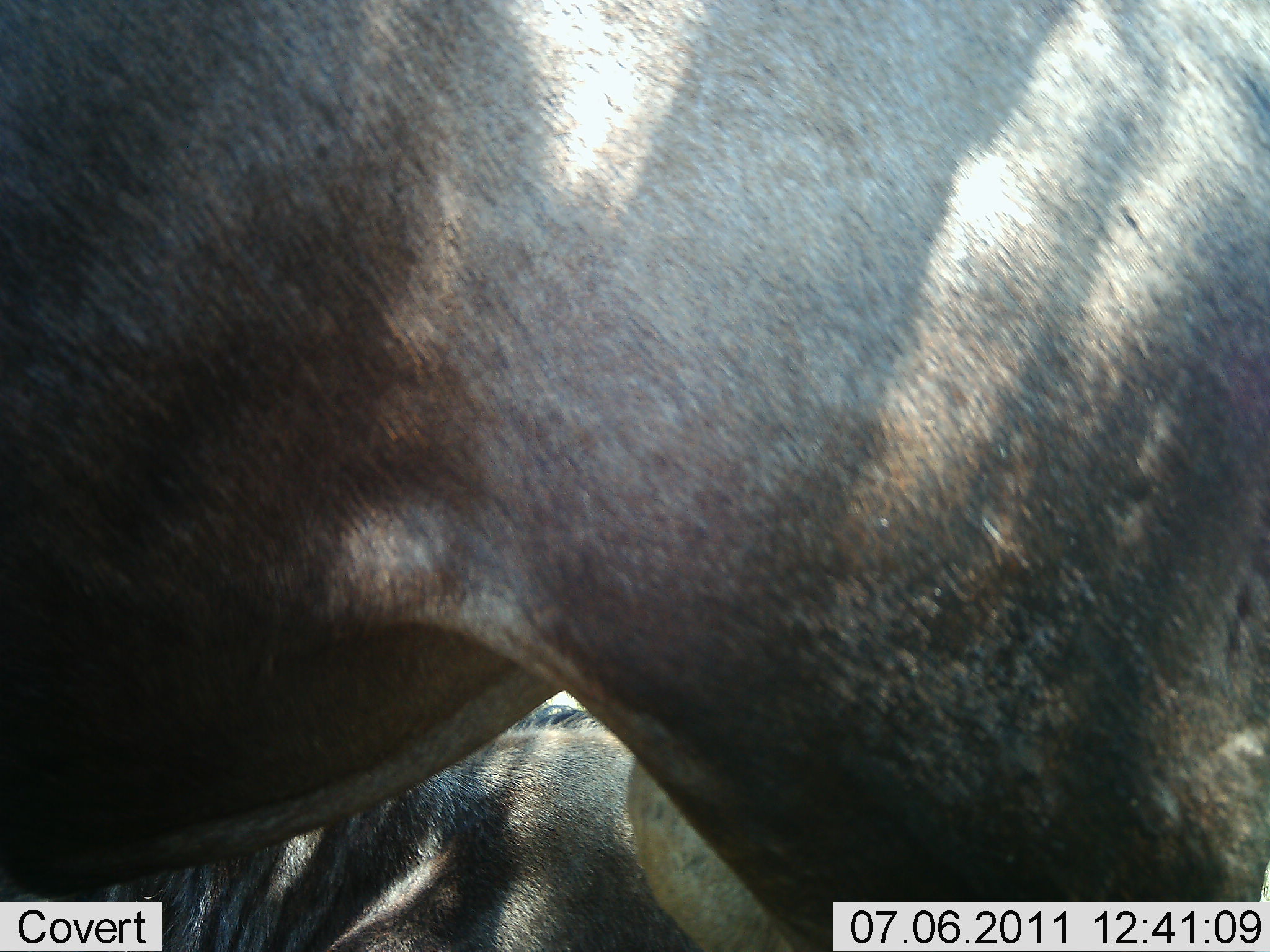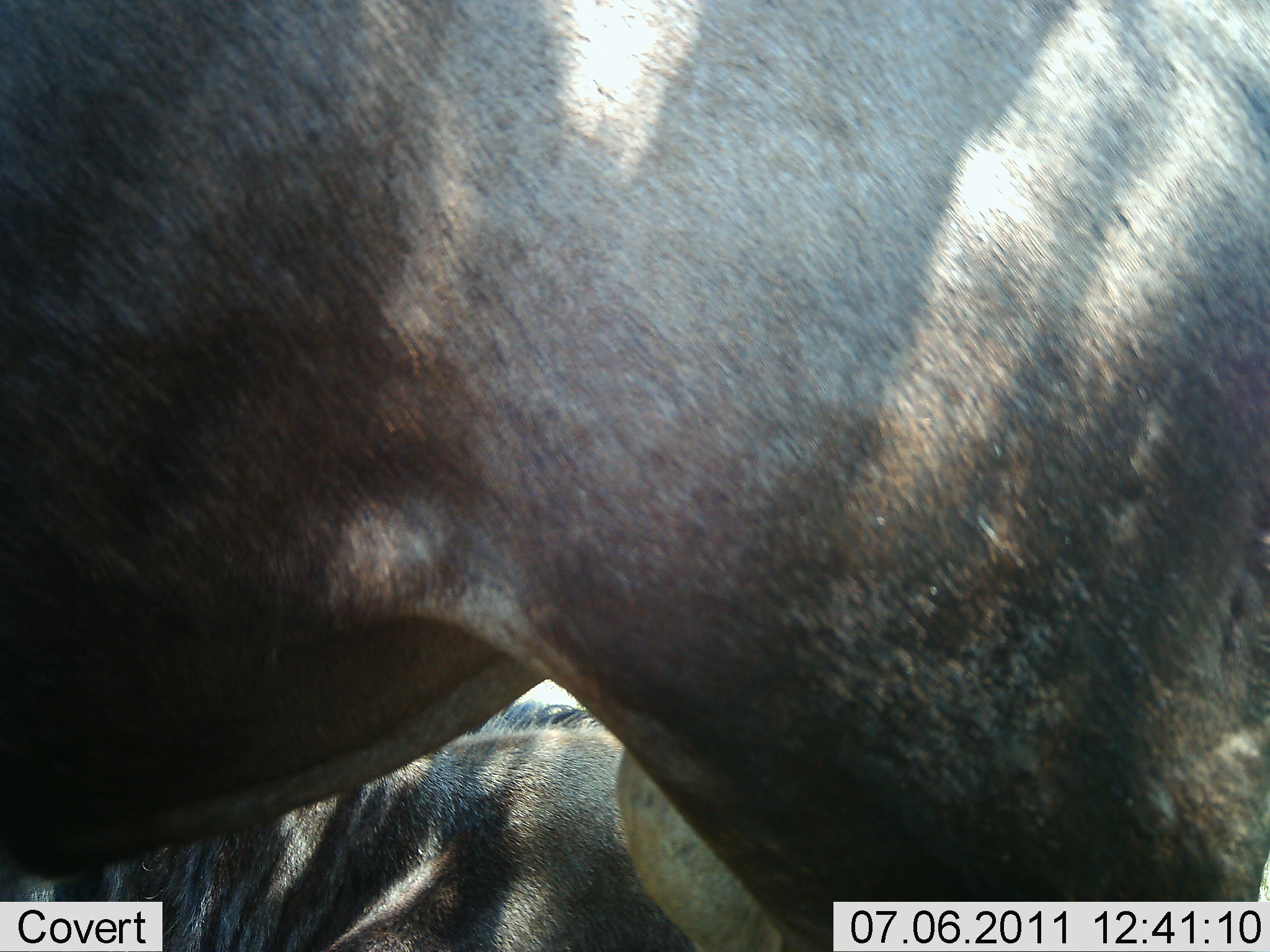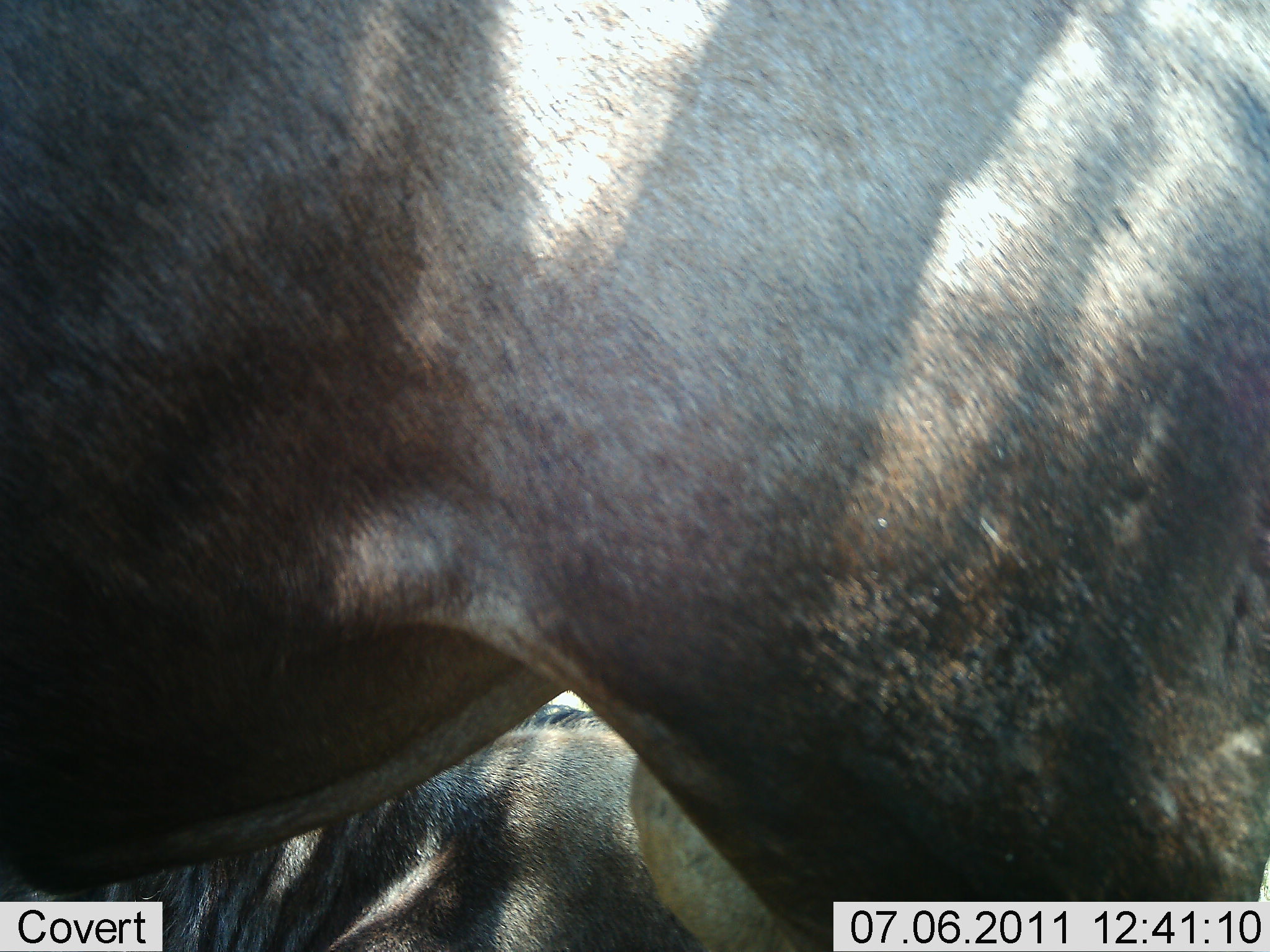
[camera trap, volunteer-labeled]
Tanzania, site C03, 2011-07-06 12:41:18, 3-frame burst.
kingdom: Animalia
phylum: Chordata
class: Mammalia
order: Artiodactyla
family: Bovidae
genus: Connochaetes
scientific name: Connochaetes taurinus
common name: blue wildebeest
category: wildebeest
Wildebeest (blue wildebeest) (Connochaetes taurinus), count 2. Behavior (volunteer vote fractions): standing 90%, resting 40%, moving 10%, interacting 0%. Young present (vote fraction): 0%. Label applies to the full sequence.